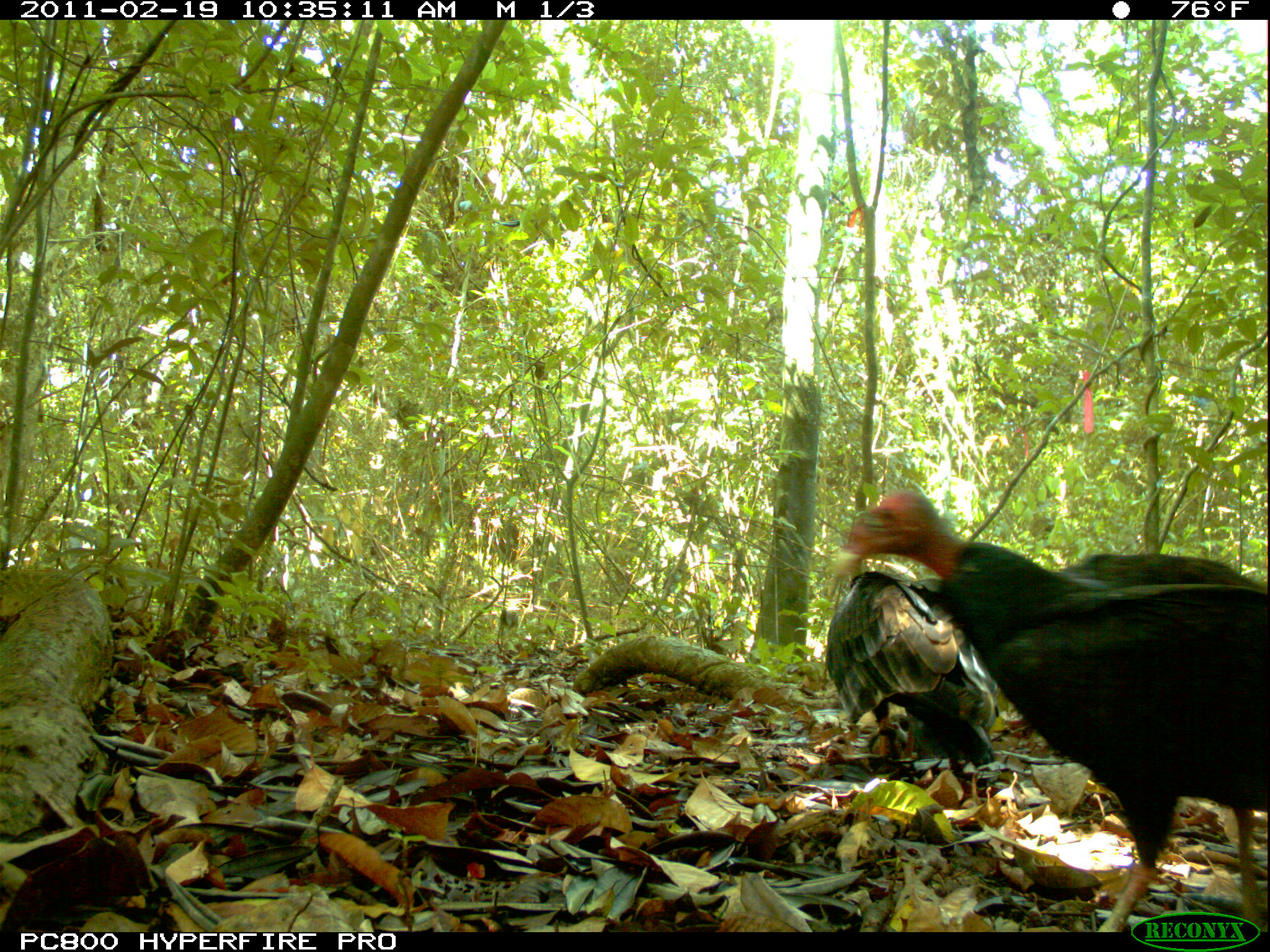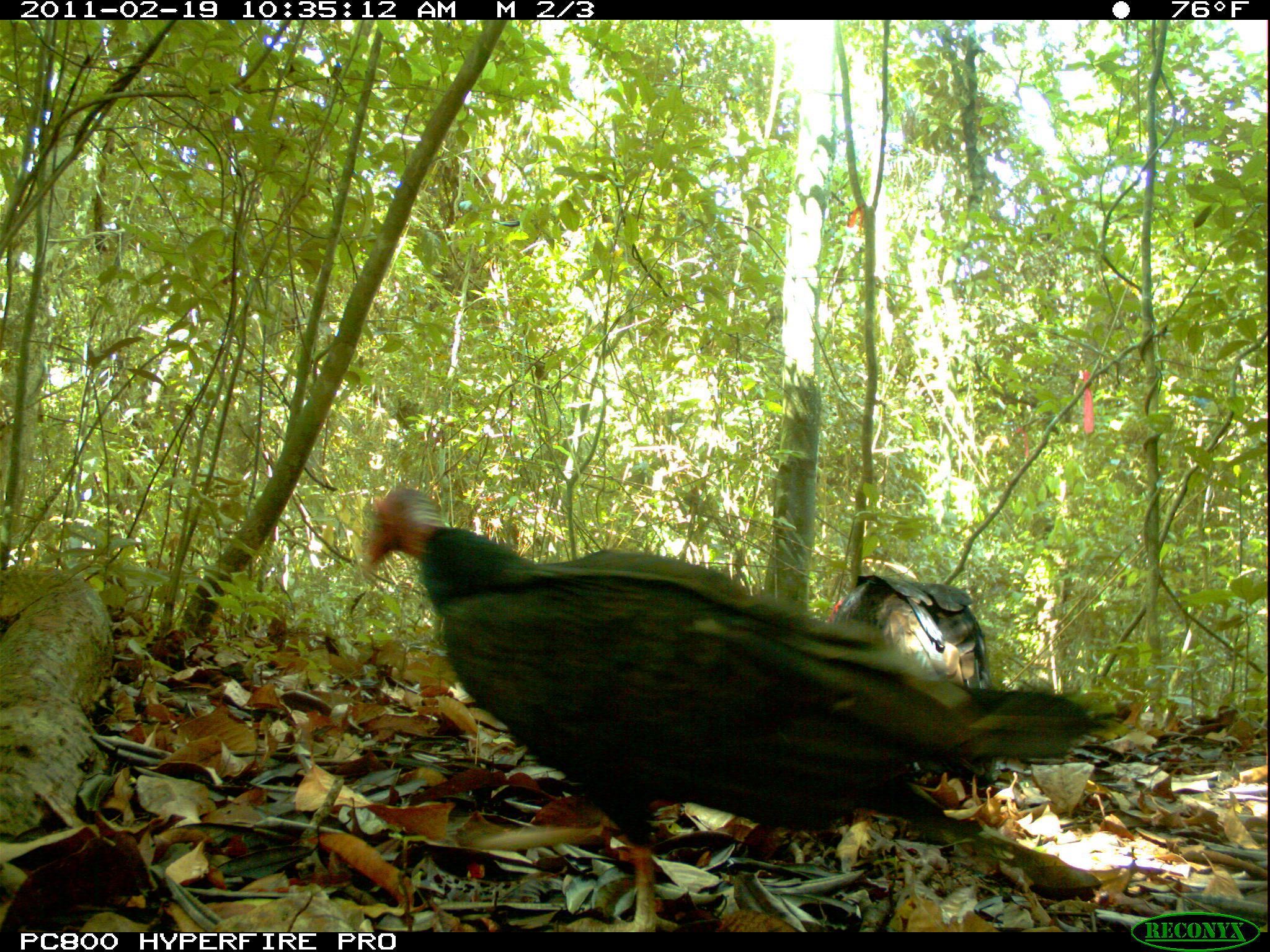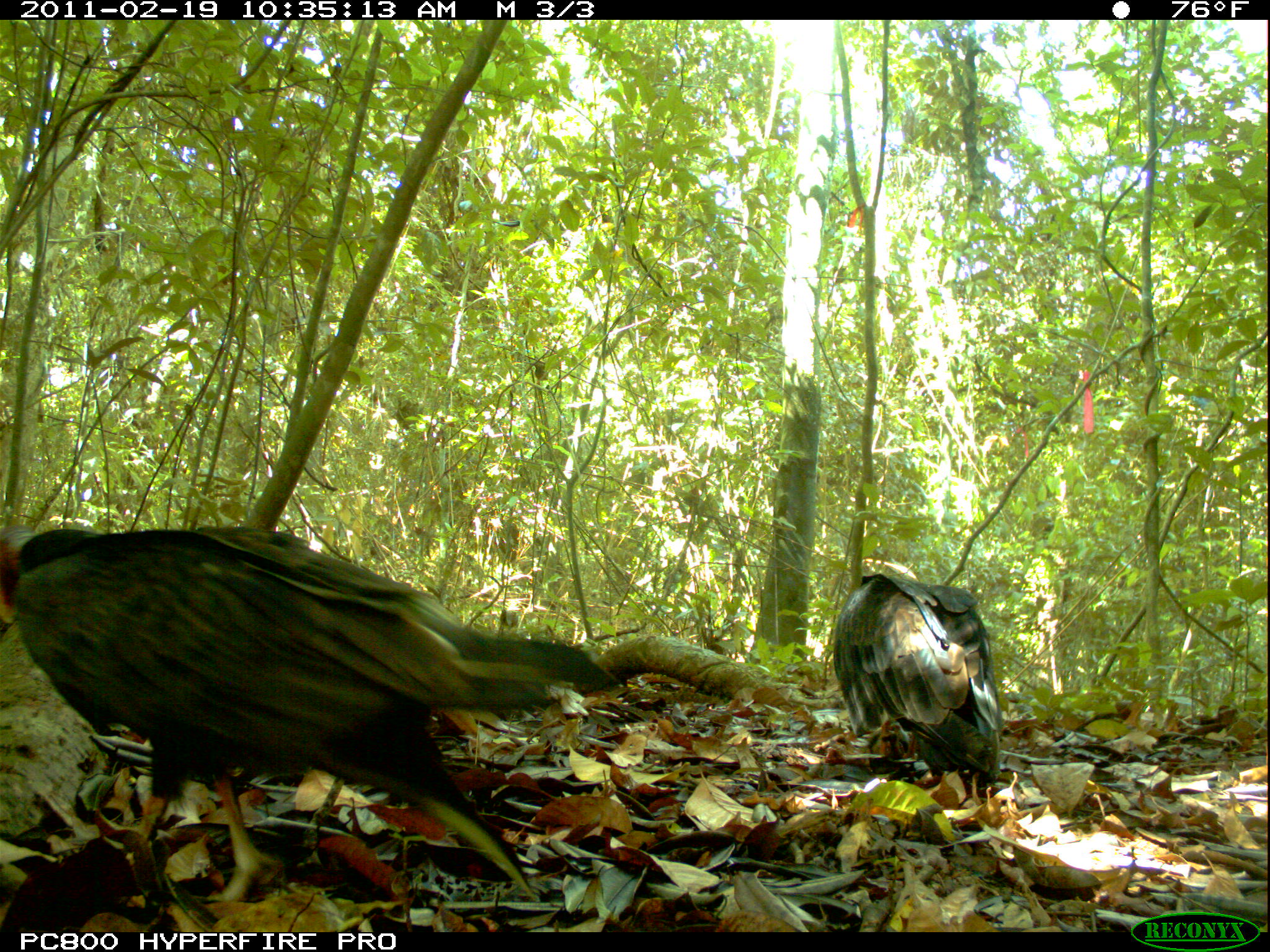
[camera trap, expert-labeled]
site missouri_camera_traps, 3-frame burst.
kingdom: Animalia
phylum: Chordata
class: Aves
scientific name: Aves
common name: bird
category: bird spec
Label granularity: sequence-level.